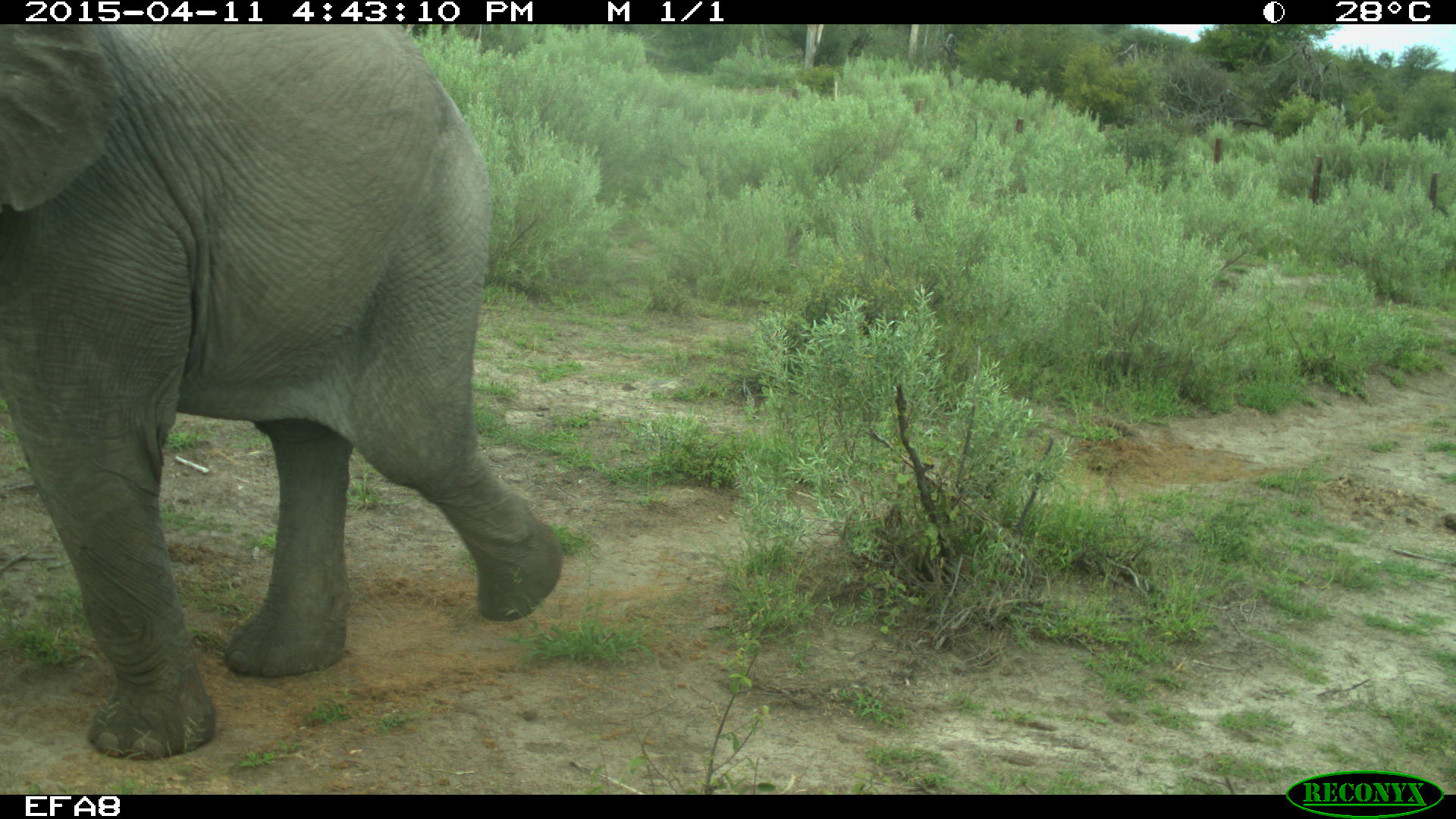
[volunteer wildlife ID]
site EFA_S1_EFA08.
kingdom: Animalia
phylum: Chordata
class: Mammalia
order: Proboscidea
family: Elephantidae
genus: Loxodonta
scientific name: Loxodonta africana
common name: african bush elephant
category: elephant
Elephant (african bush elephant) (Loxodonta africana), count 1. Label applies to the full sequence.